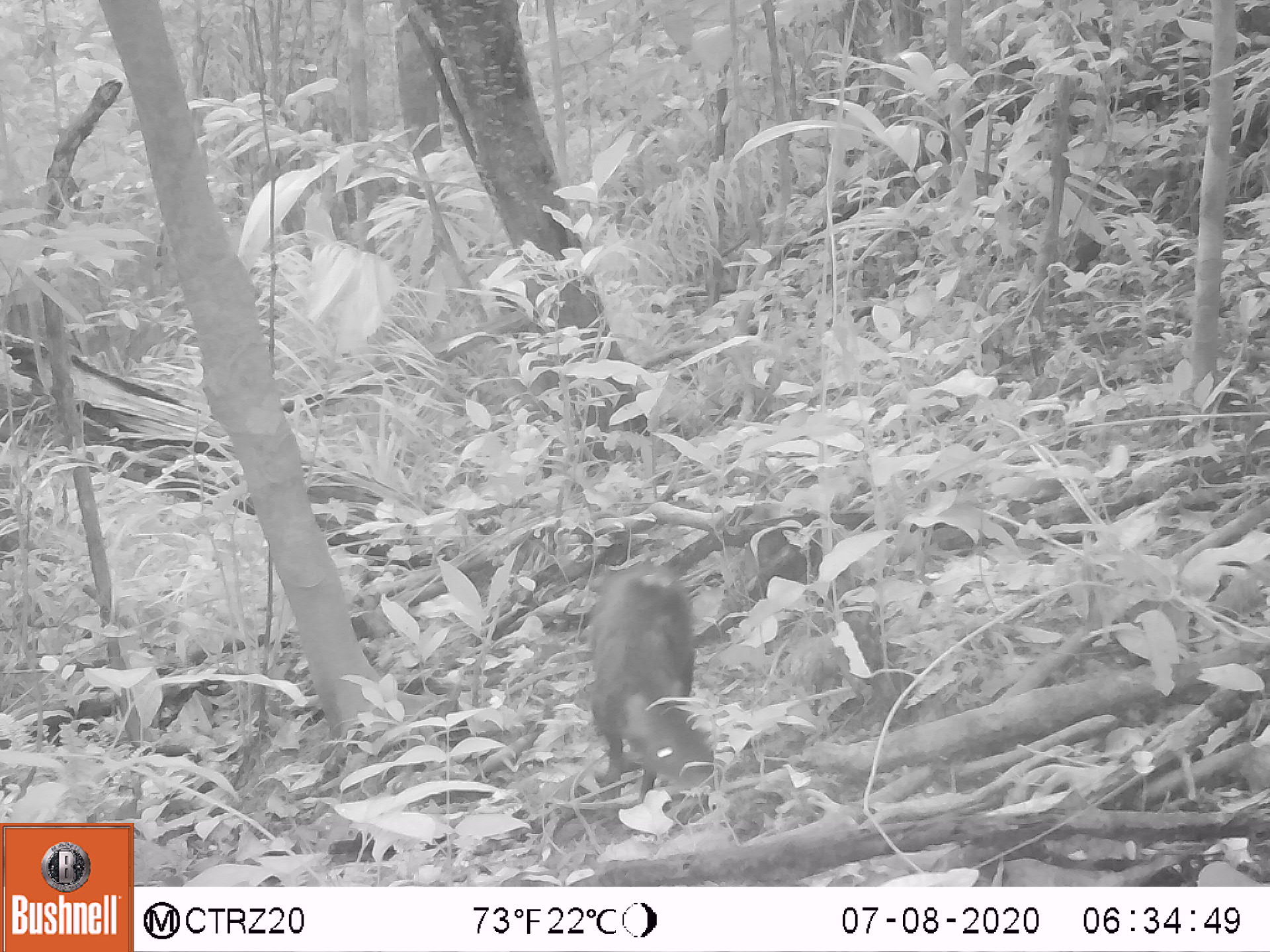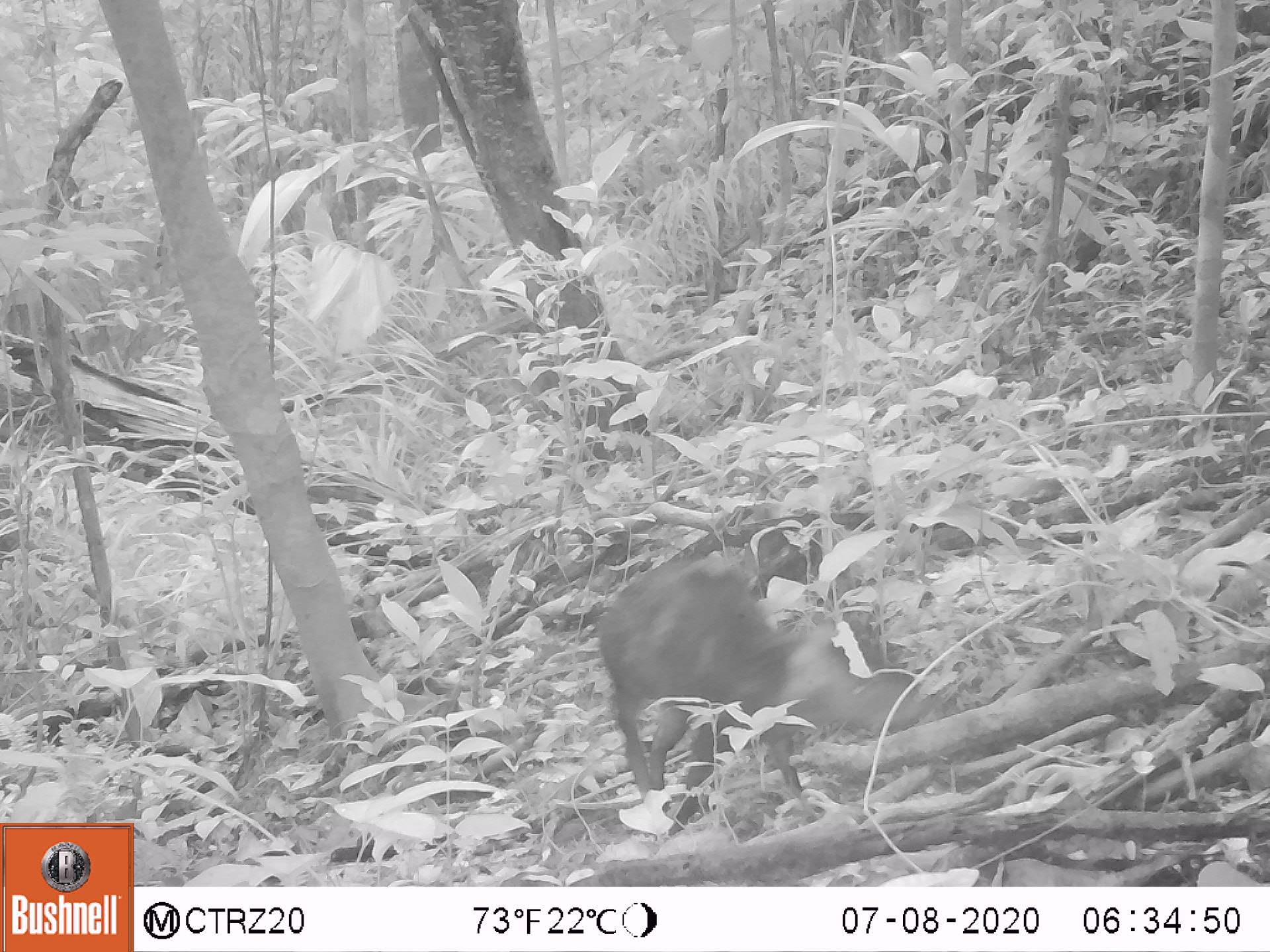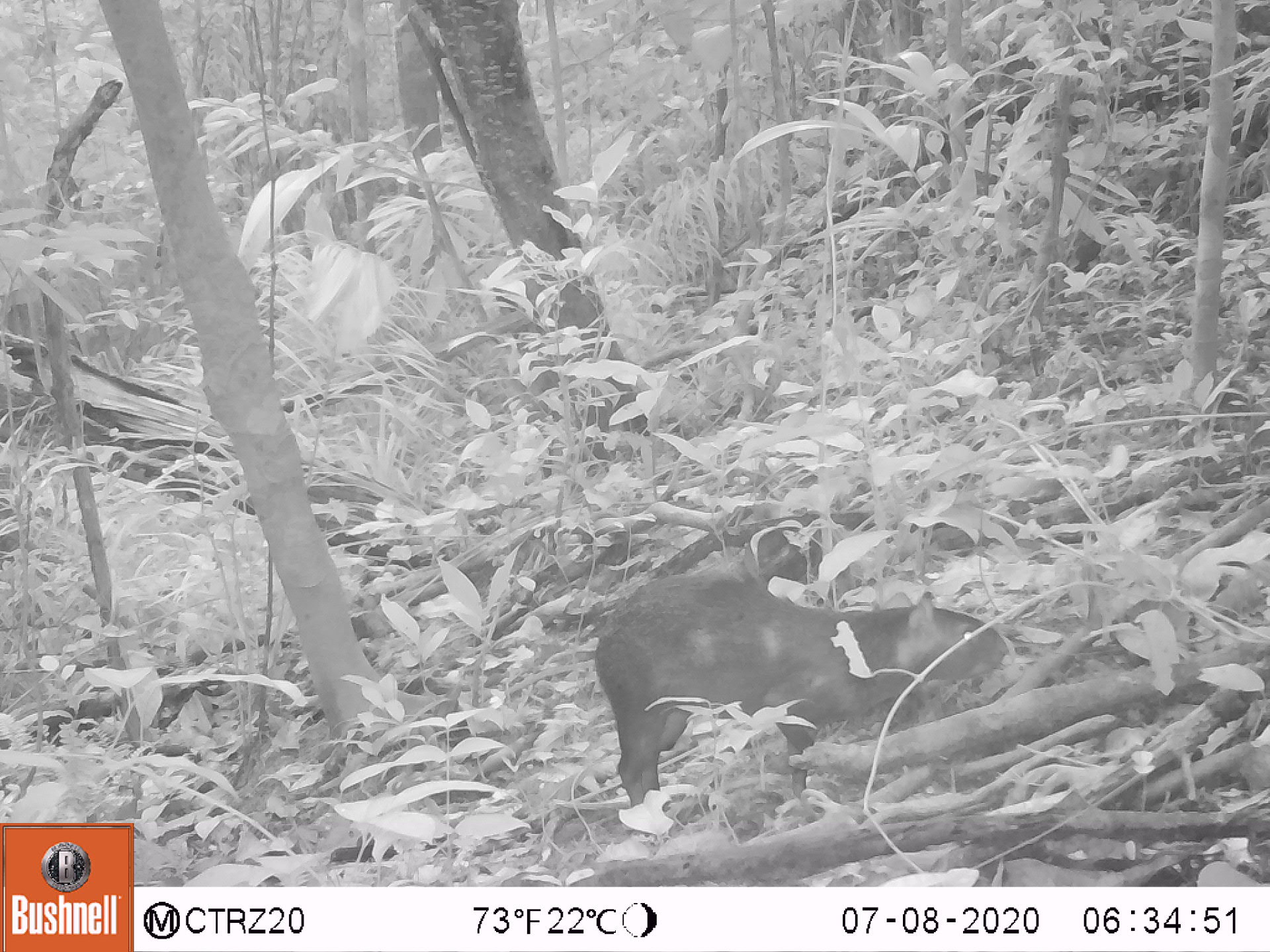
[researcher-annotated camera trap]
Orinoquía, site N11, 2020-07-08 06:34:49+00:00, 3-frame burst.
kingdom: Animalia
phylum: Chordata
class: Mammalia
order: Rodentia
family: Dasyproctidae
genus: Dasyprocta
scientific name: Dasyprocta fuliginosa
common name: black agouti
Black agouti (Dasyprocta fuliginosa).